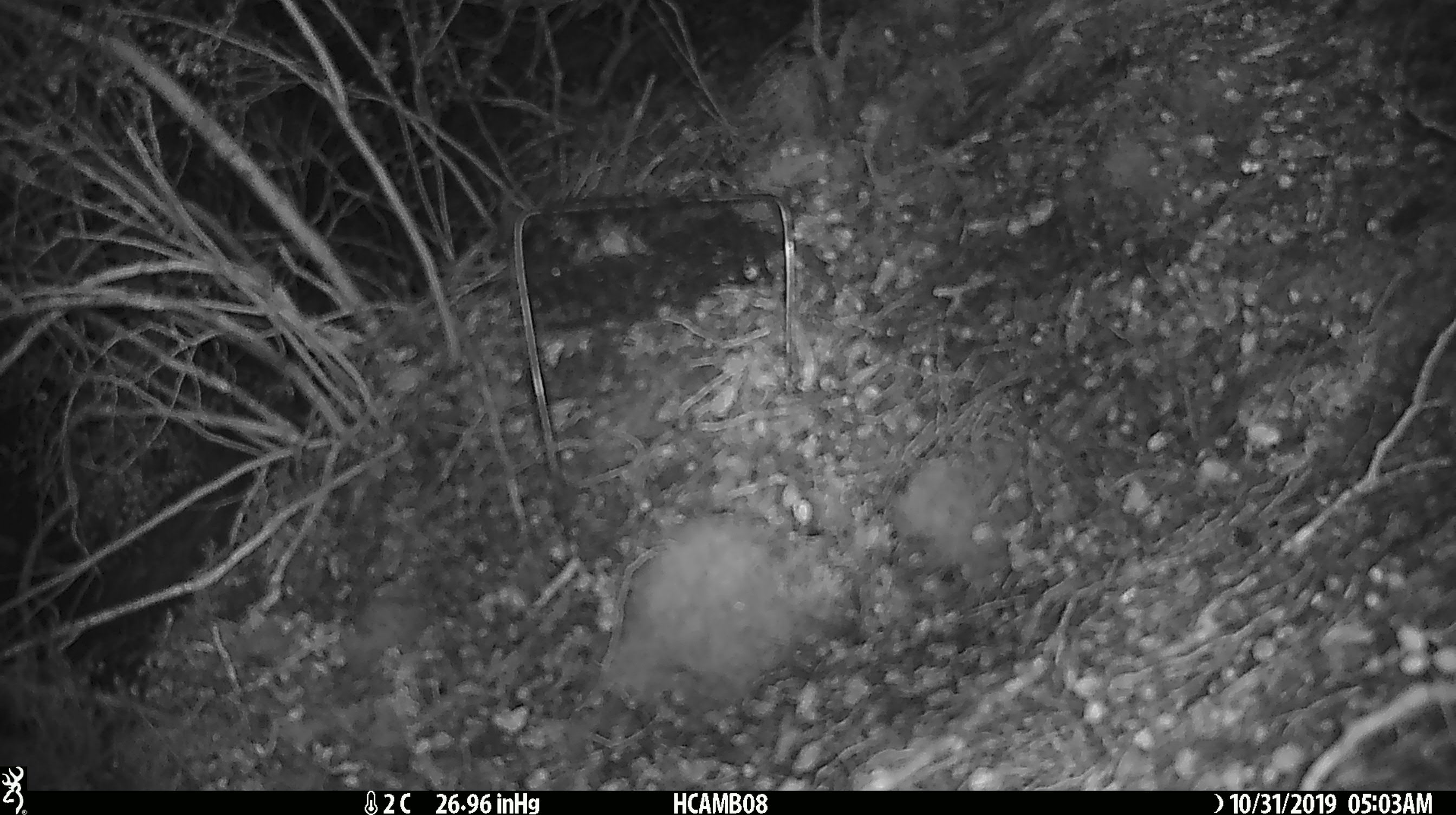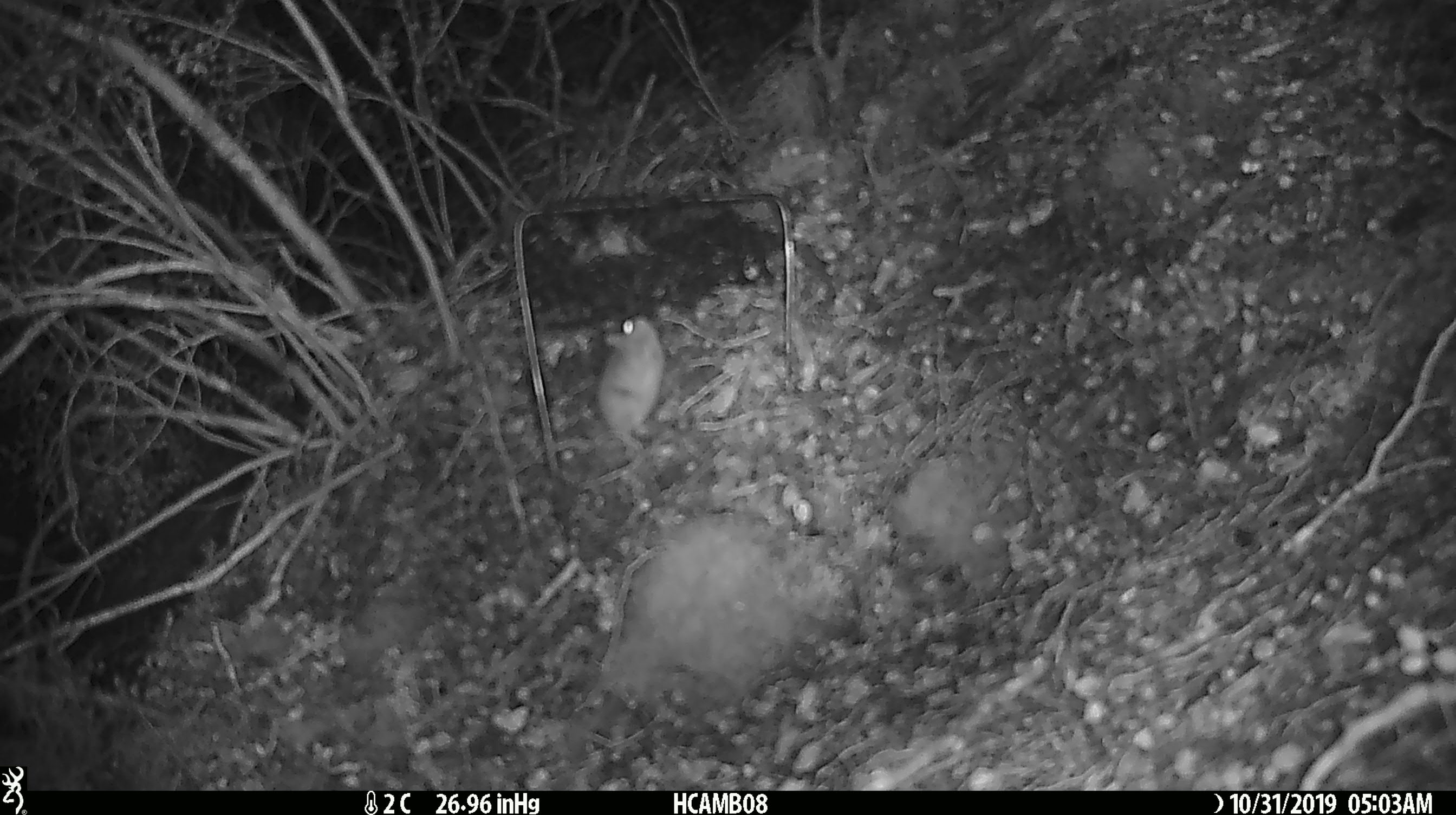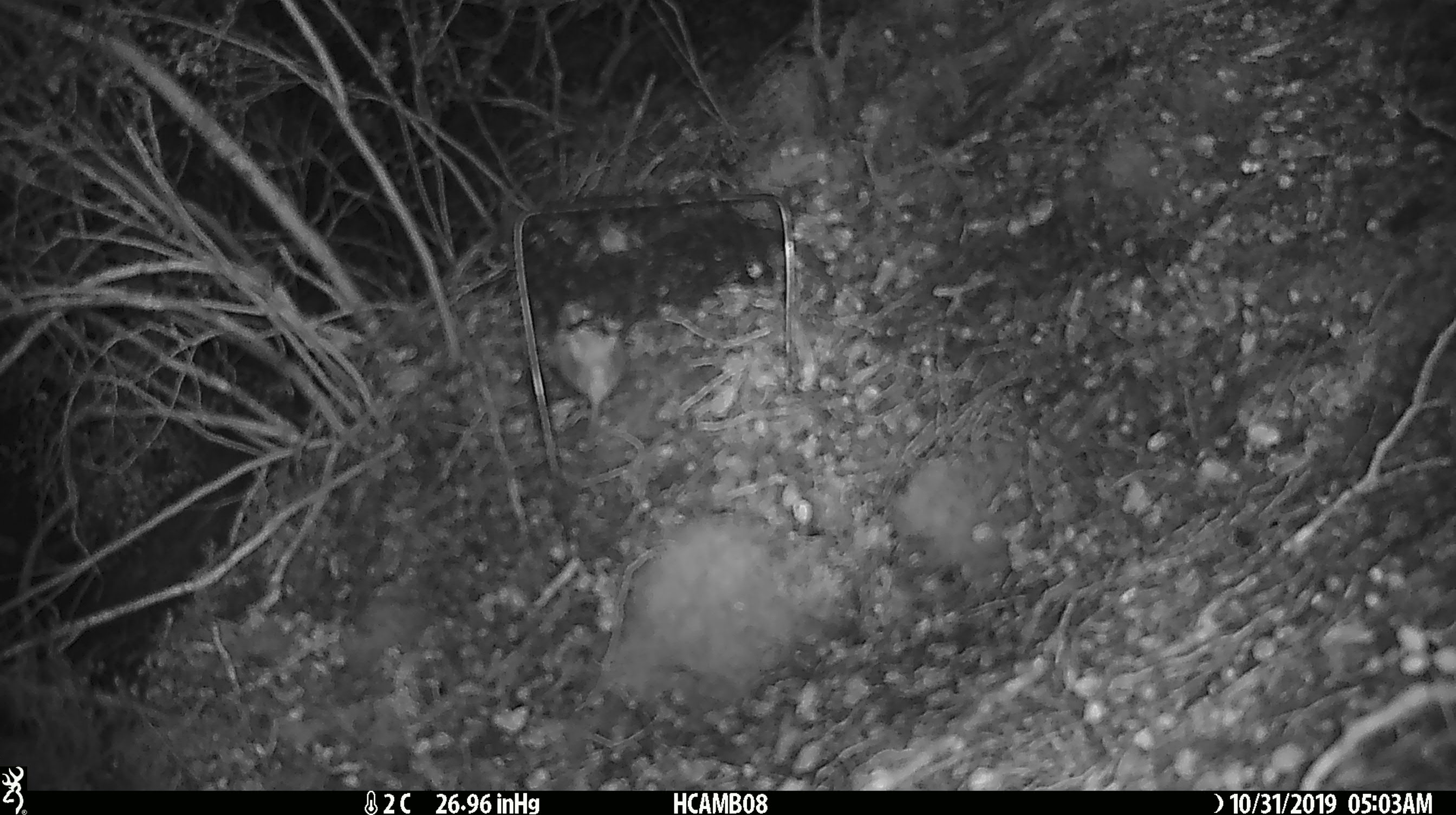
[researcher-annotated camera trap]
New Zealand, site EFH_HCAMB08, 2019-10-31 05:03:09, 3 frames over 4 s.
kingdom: Animalia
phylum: Chordata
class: Mammalia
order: Rodentia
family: Muridae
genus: Mus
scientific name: Mus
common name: mouse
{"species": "mouse (Mus)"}